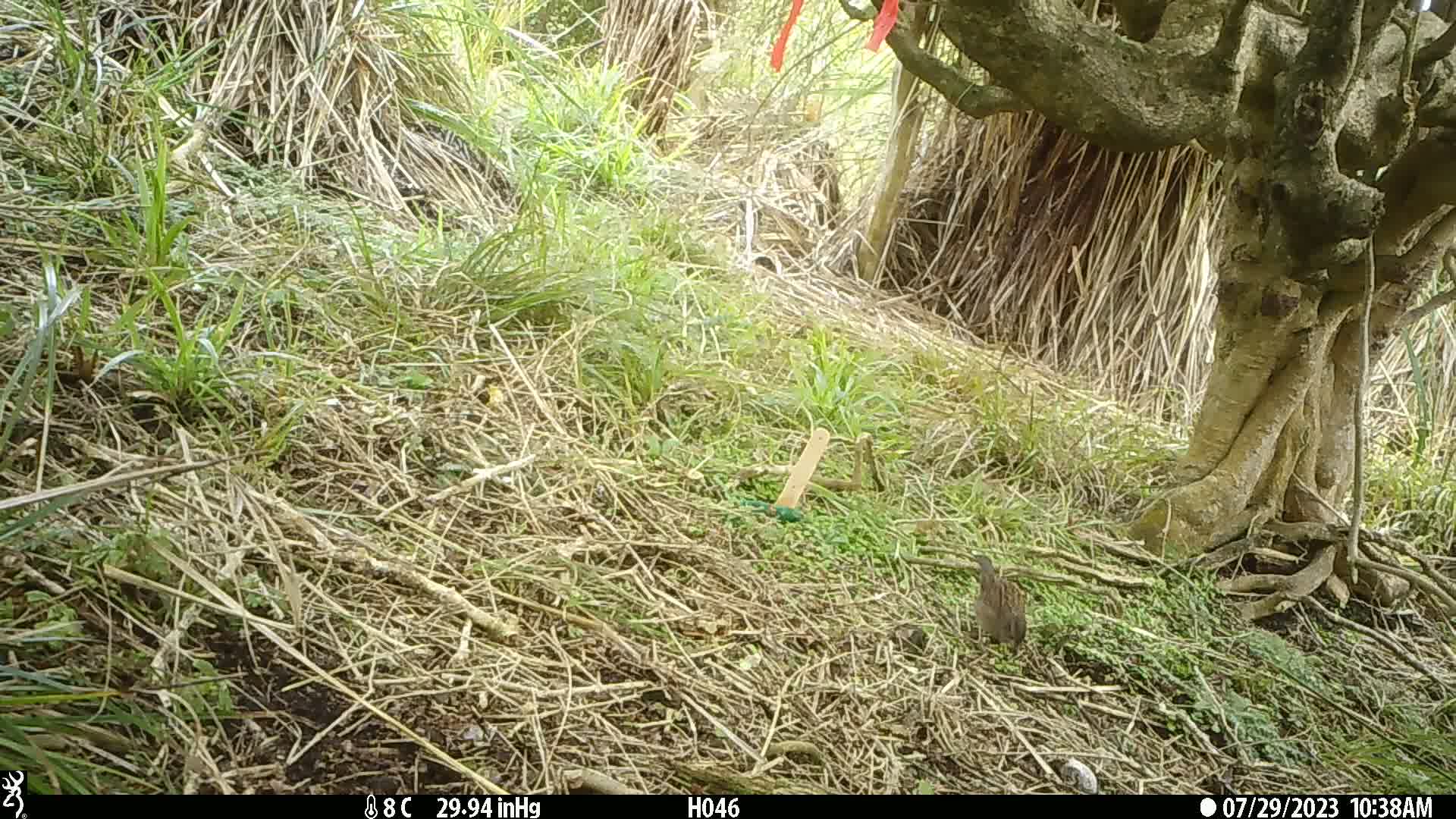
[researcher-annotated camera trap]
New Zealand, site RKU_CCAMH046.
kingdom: Animalia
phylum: Chordata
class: Aves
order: Passeriformes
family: Prunellidae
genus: Prunella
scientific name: Prunella modularis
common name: dunnock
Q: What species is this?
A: Dunnock (Prunella modularis).